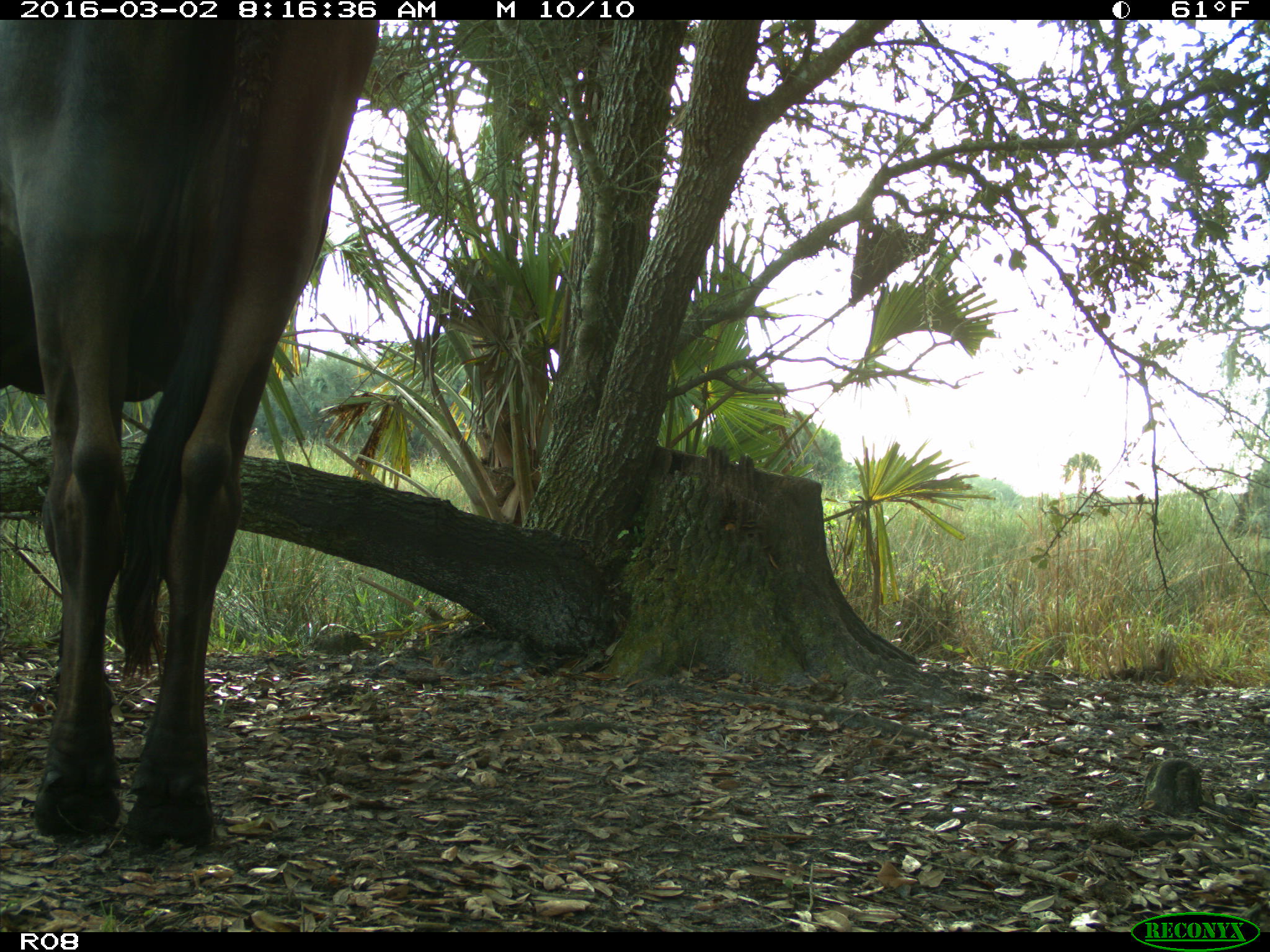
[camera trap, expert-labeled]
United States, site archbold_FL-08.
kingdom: Animalia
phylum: Chordata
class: Mammalia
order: Artiodactyla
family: Bovidae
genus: Bos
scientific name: Bos taurus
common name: domestic cow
Bos taurus (domestic cow).